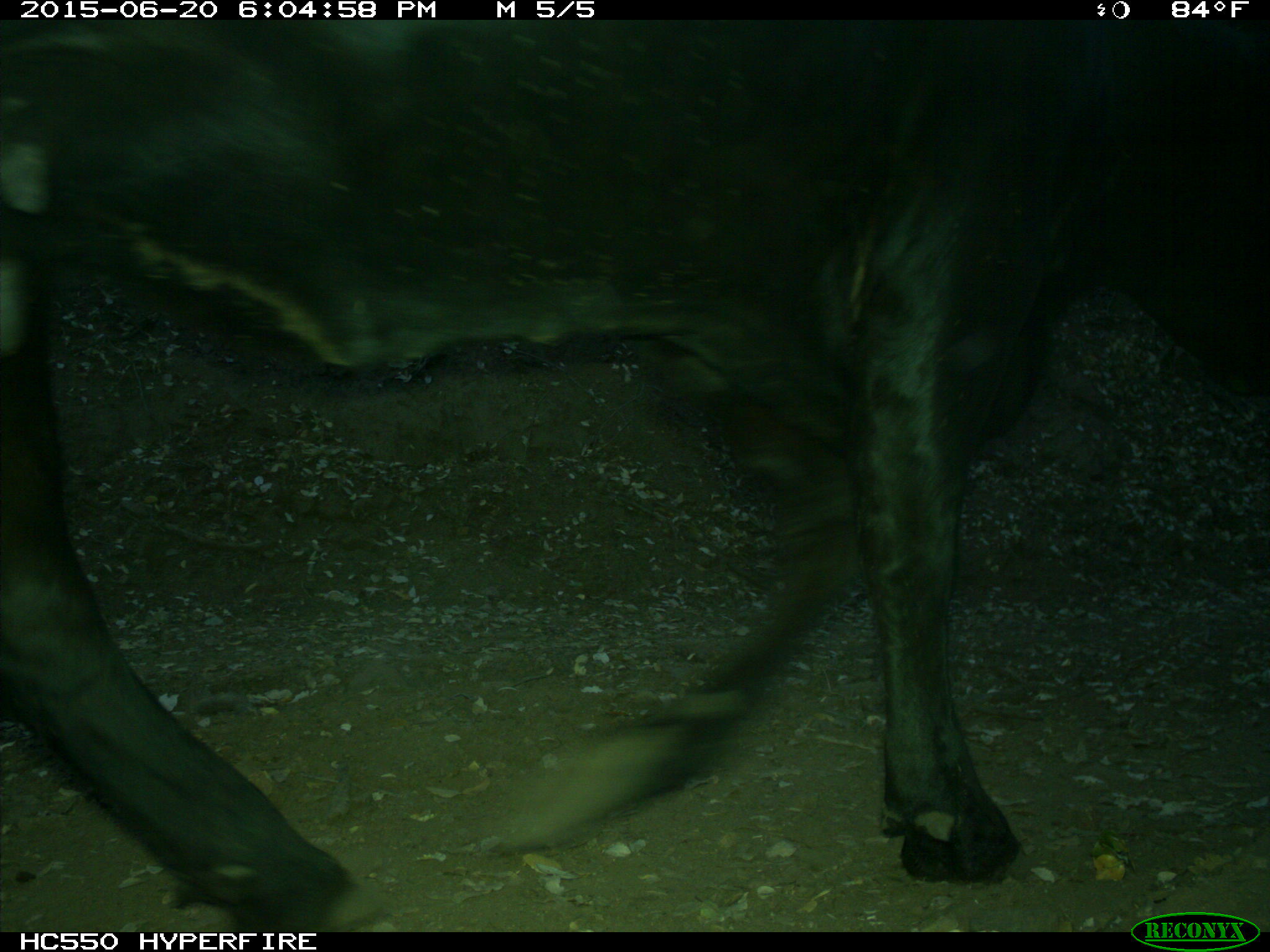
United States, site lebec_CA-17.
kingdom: Animalia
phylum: Chordata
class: Mammalia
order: Artiodactyla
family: Bovidae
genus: Bos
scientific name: Bos taurus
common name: domestic cow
Bos taurus (domestic cow).